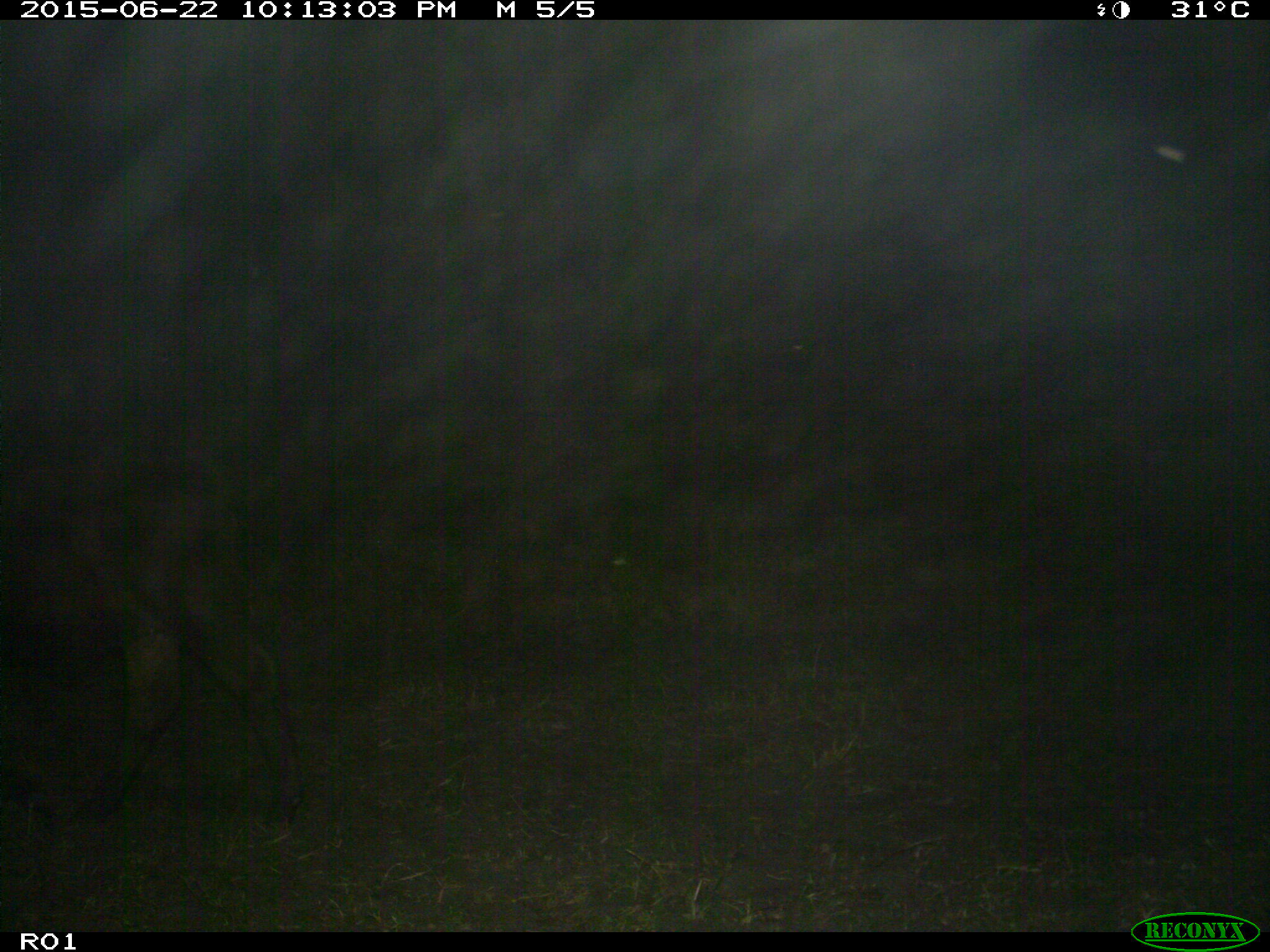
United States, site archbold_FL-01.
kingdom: Animalia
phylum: Chordata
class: Mammalia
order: Artiodactyla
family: Bovidae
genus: Bos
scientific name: Bos taurus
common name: domestic cow